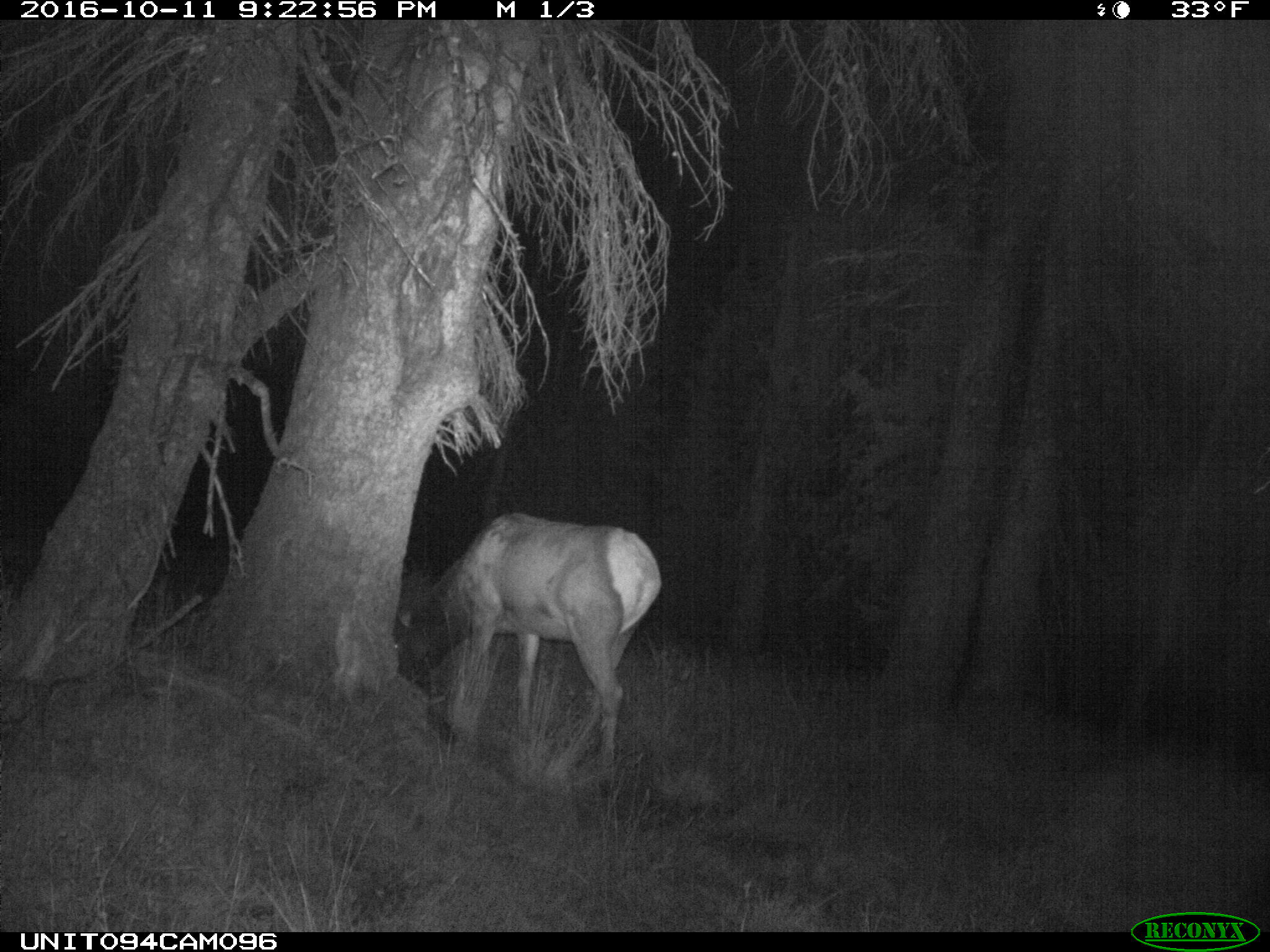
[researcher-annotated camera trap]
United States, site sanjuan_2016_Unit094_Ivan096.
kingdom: Animalia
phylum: Chordata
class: Mammalia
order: Artiodactyla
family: Cervidae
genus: Cervus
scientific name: Cervus elaphus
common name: red deer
Cervus elaphus (red deer).